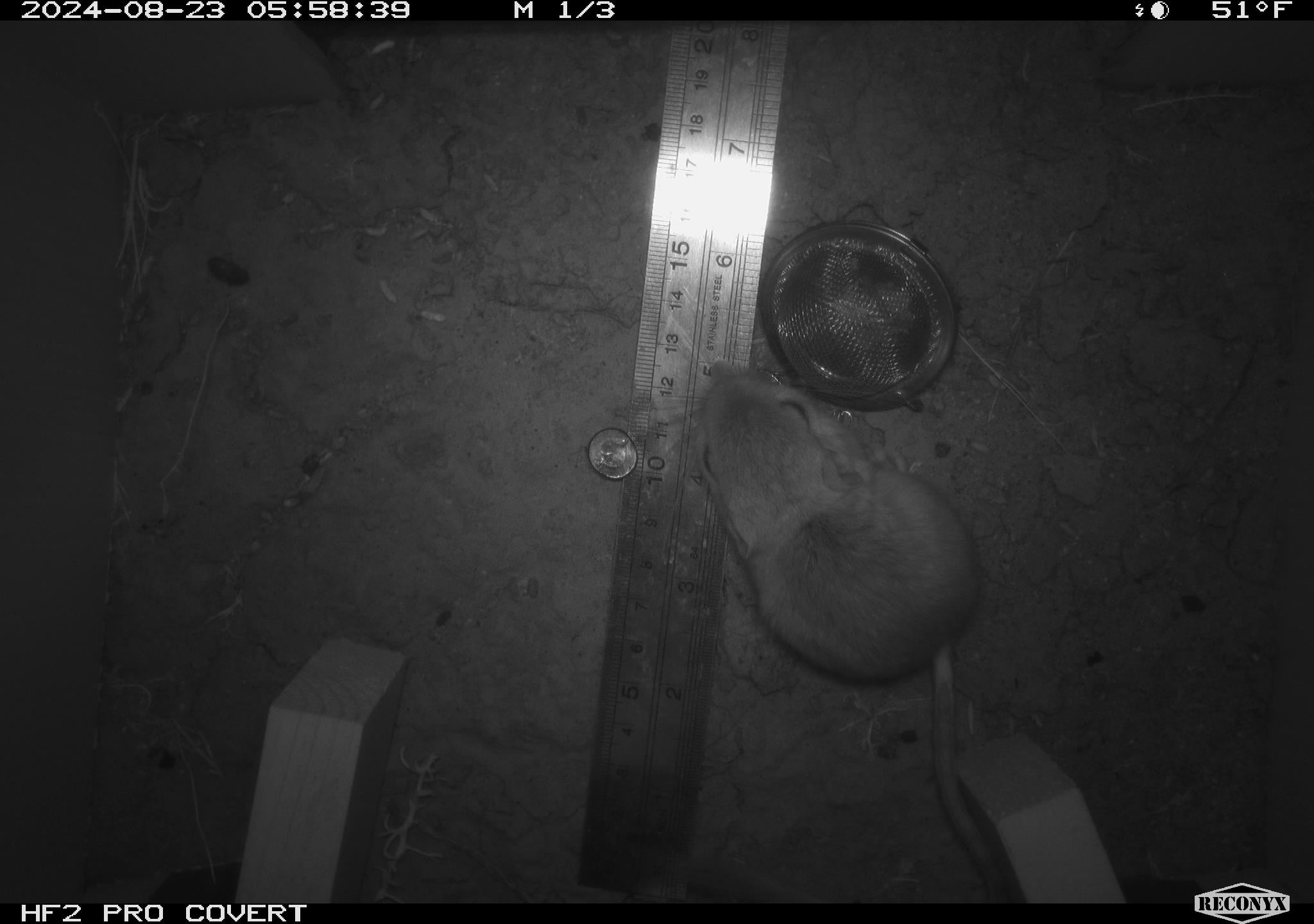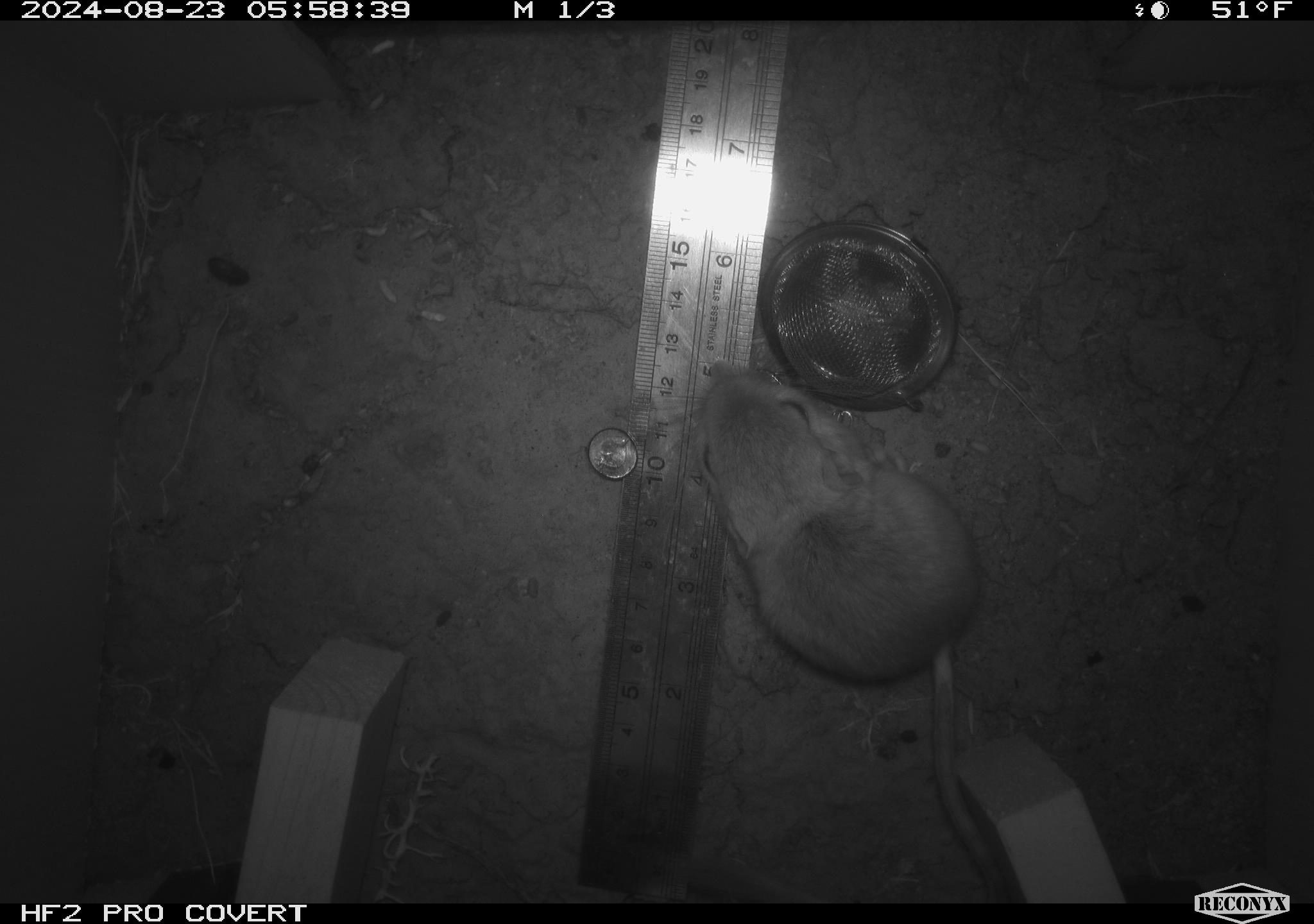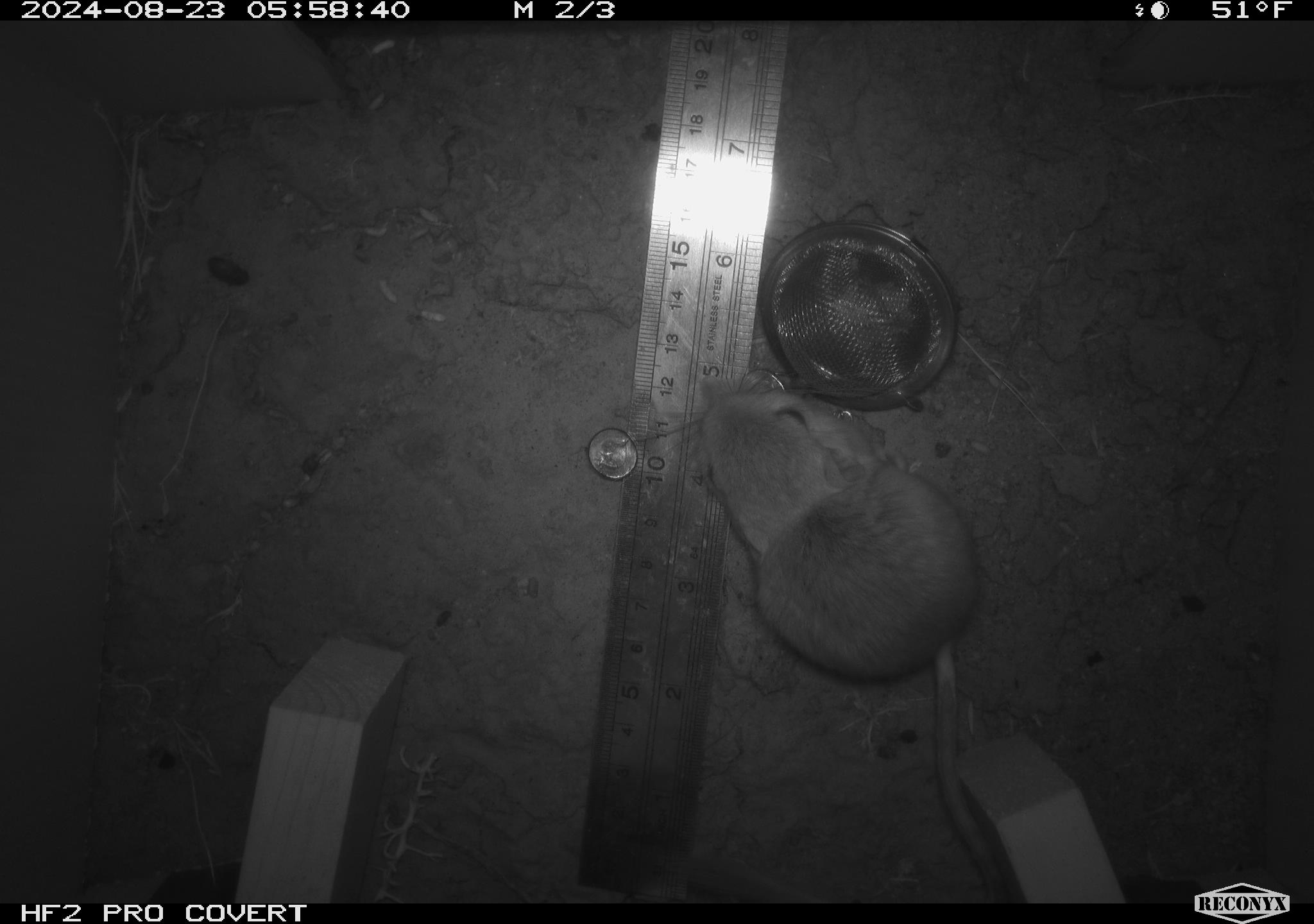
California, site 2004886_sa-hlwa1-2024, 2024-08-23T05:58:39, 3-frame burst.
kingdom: Animalia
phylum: Chordata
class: Mammalia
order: Rodentia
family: Heteromyidae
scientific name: Heteromyidae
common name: kangaroo rats and pocket mice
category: heteromyidae family